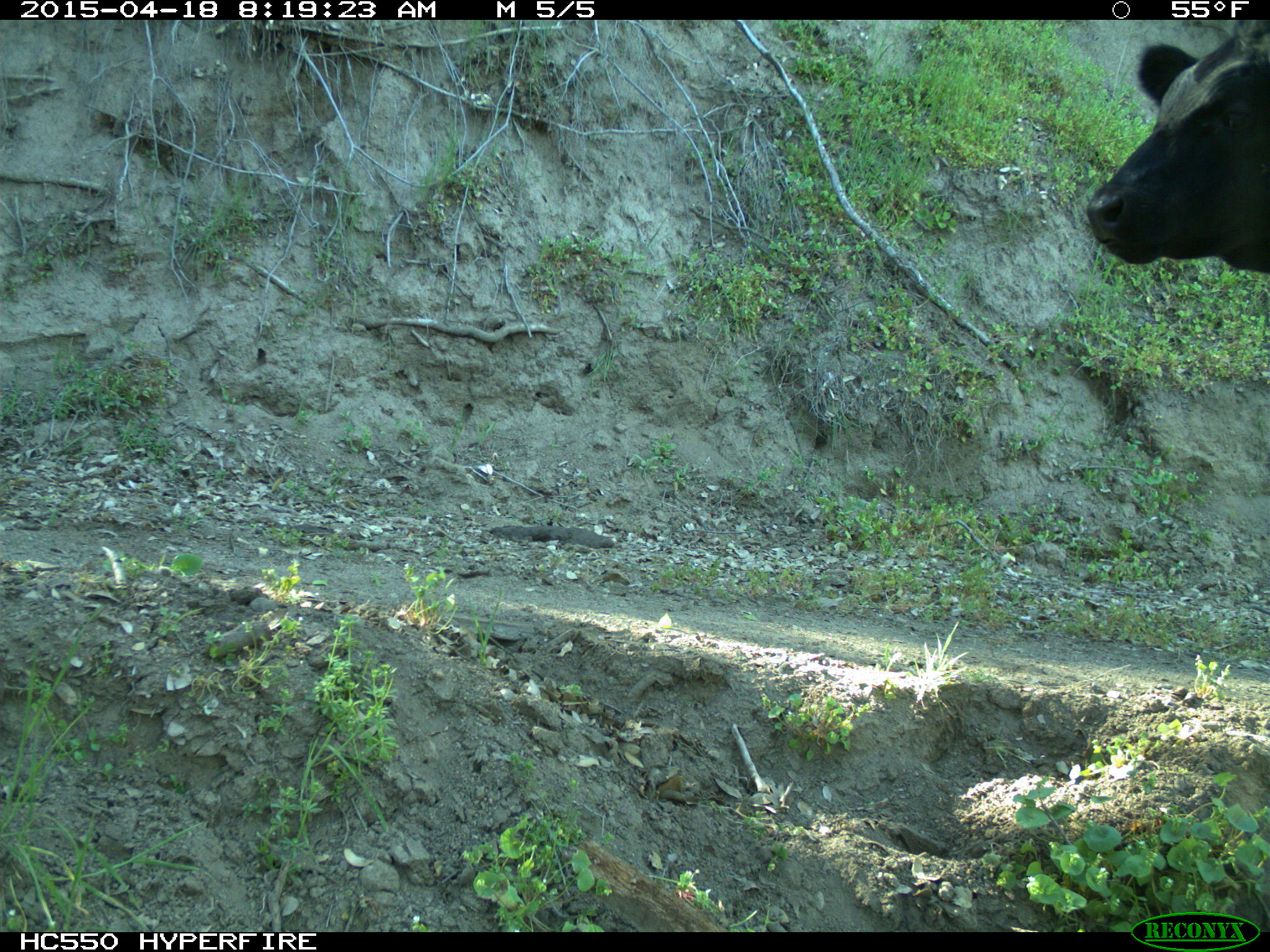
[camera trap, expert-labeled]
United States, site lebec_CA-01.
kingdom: Animalia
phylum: Chordata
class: Mammalia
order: Artiodactyla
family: Bovidae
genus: Bos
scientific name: Bos taurus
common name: domestic cow